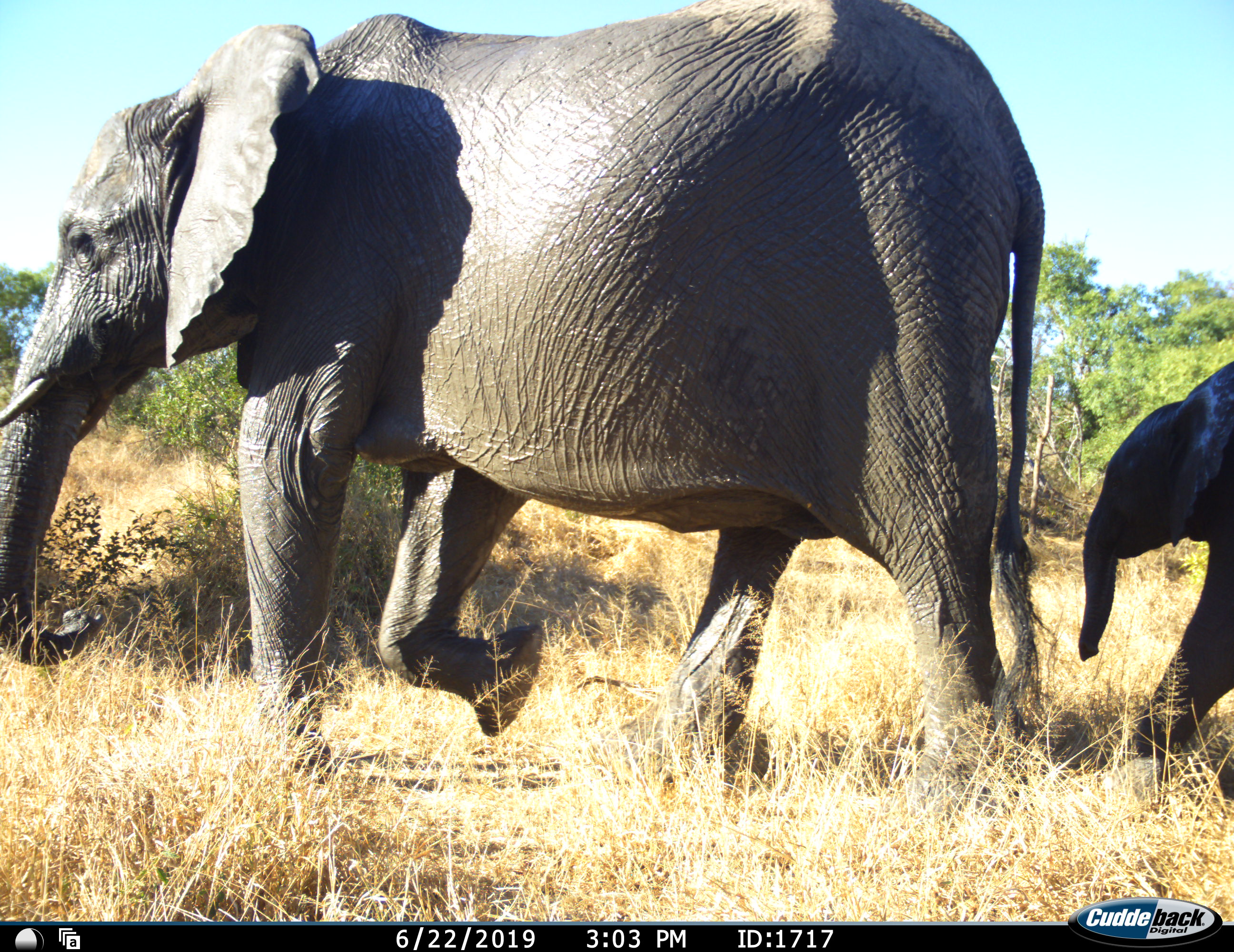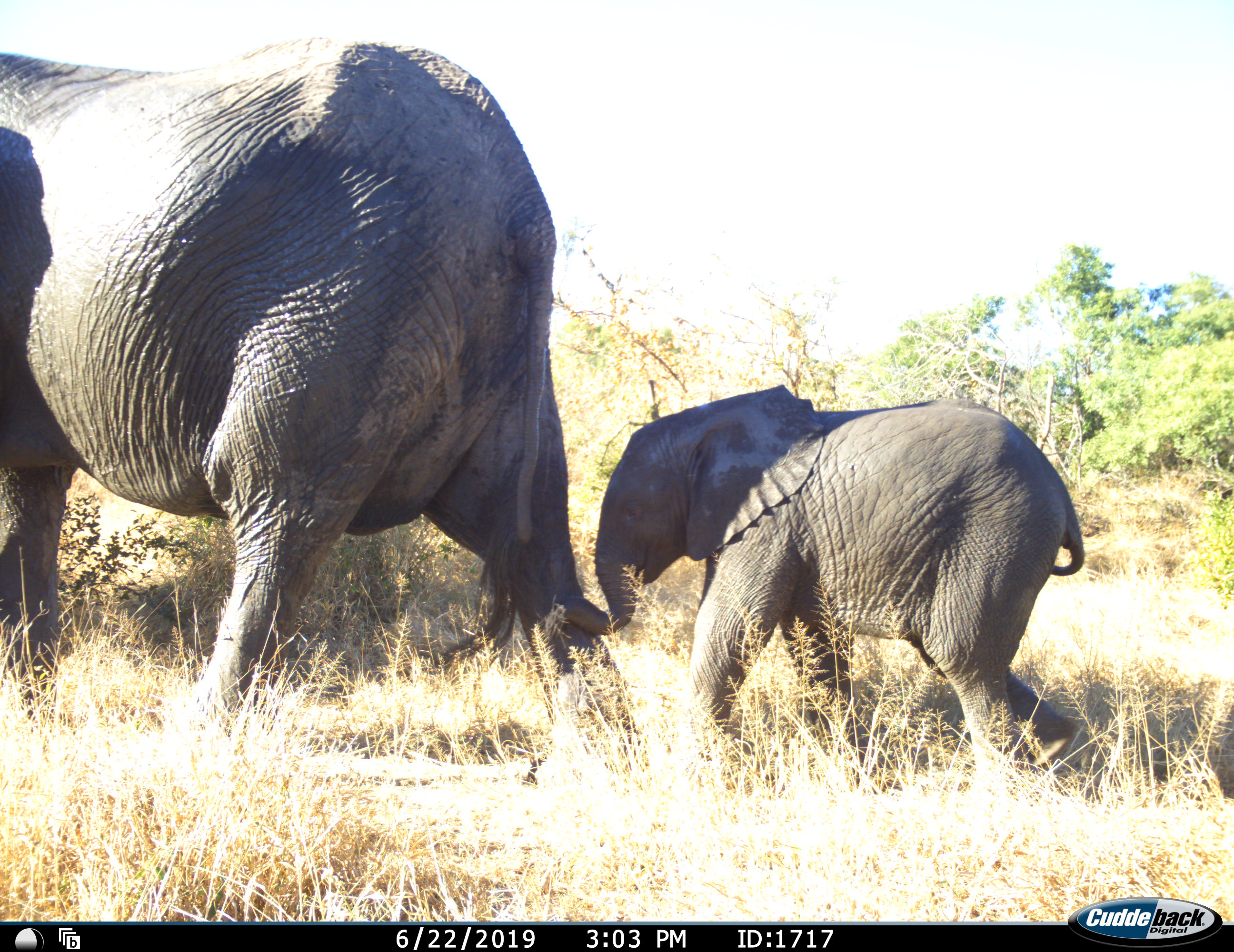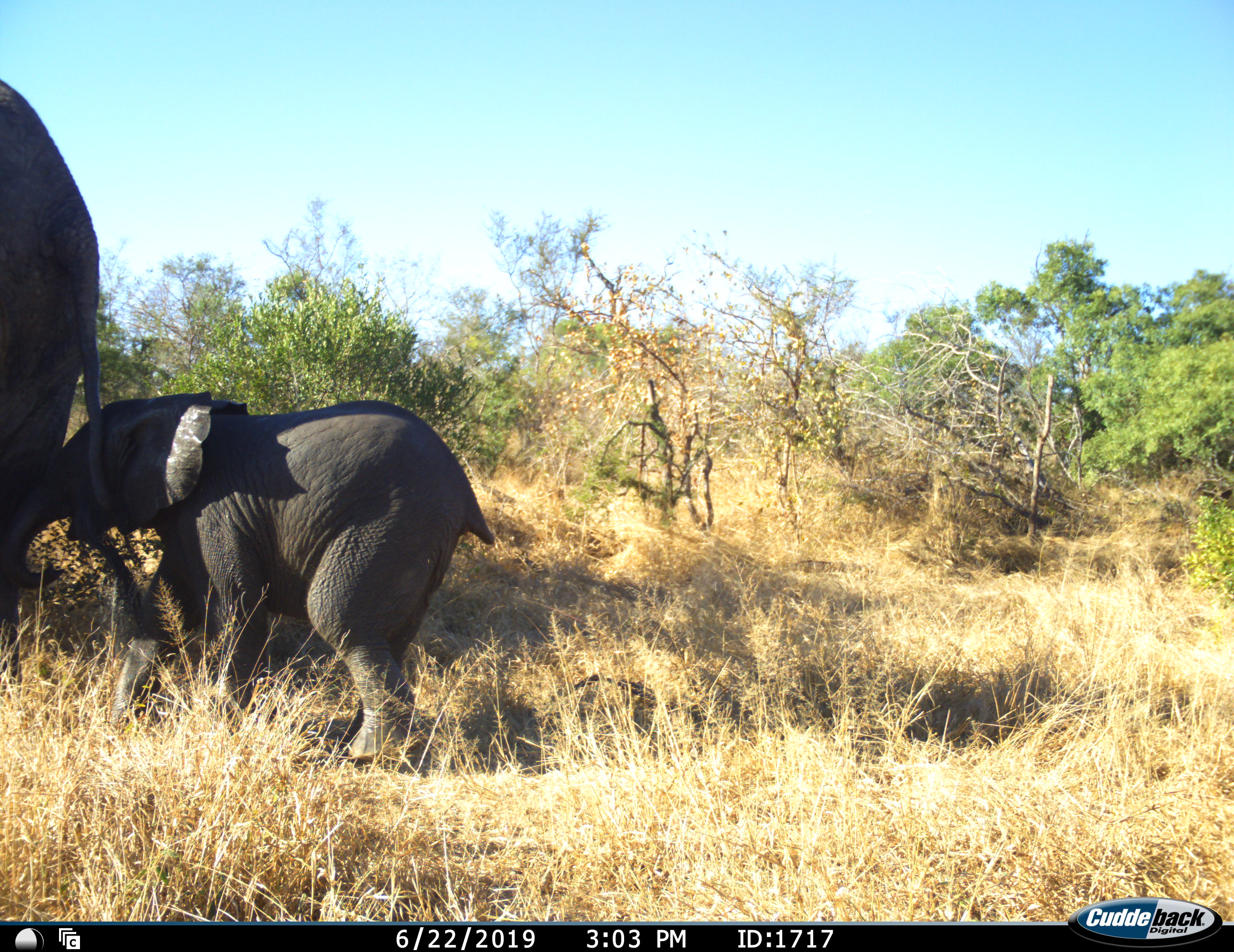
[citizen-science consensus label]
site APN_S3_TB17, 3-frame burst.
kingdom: Animalia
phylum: Chordata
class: Mammalia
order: Proboscidea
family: Elephantidae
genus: Loxodonta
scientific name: Loxodonta africana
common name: african bush elephant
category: elephant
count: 2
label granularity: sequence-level